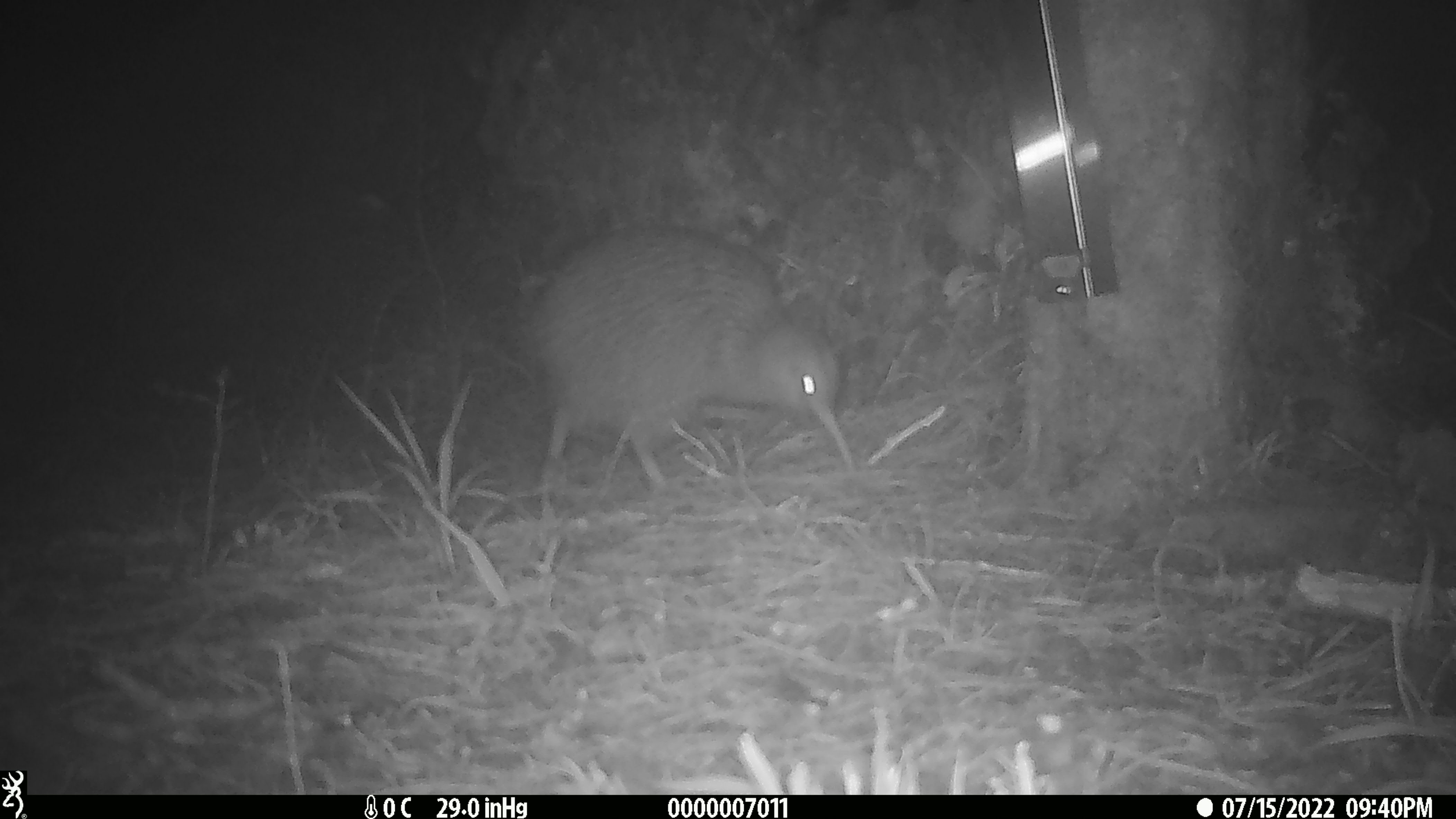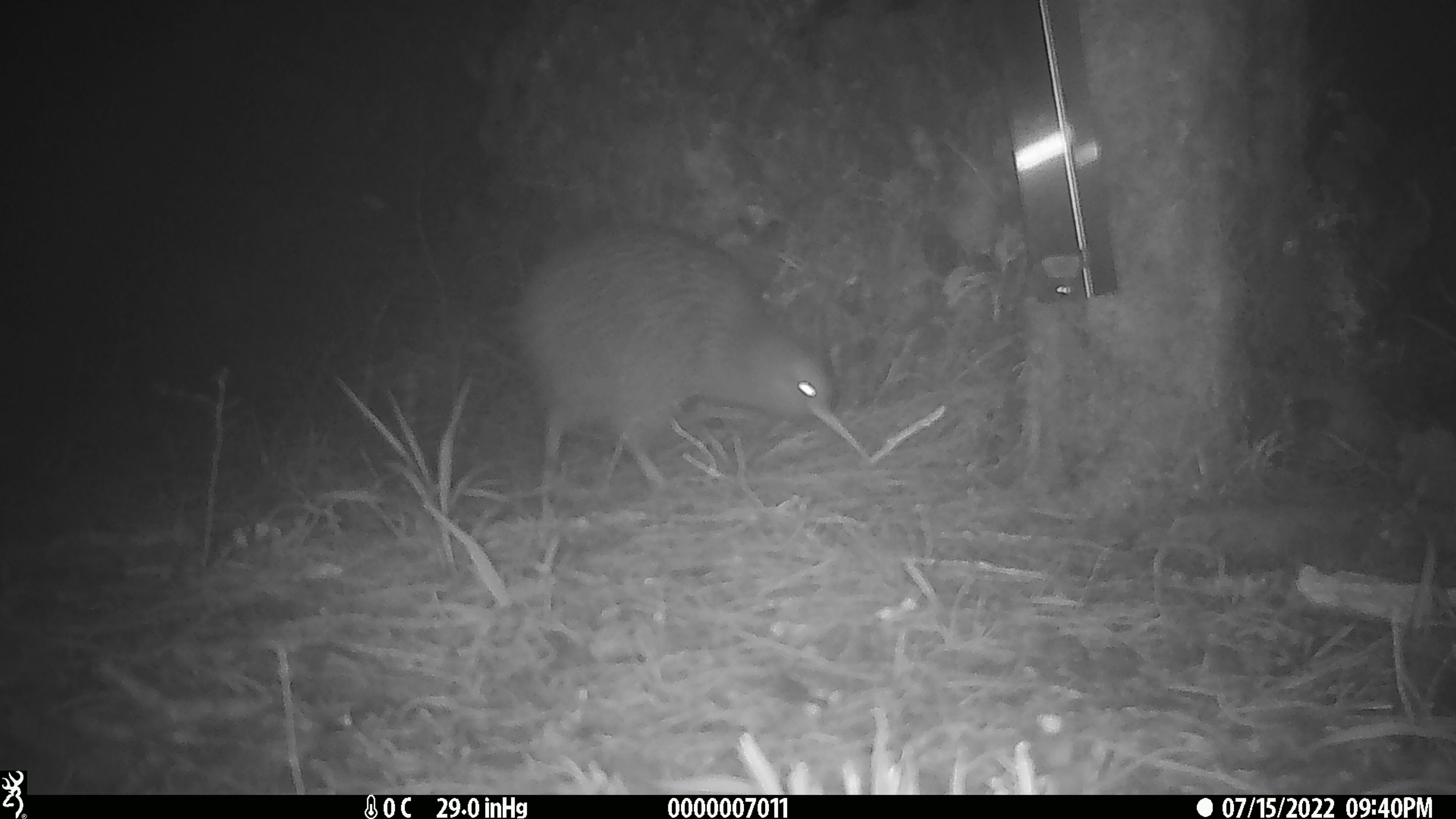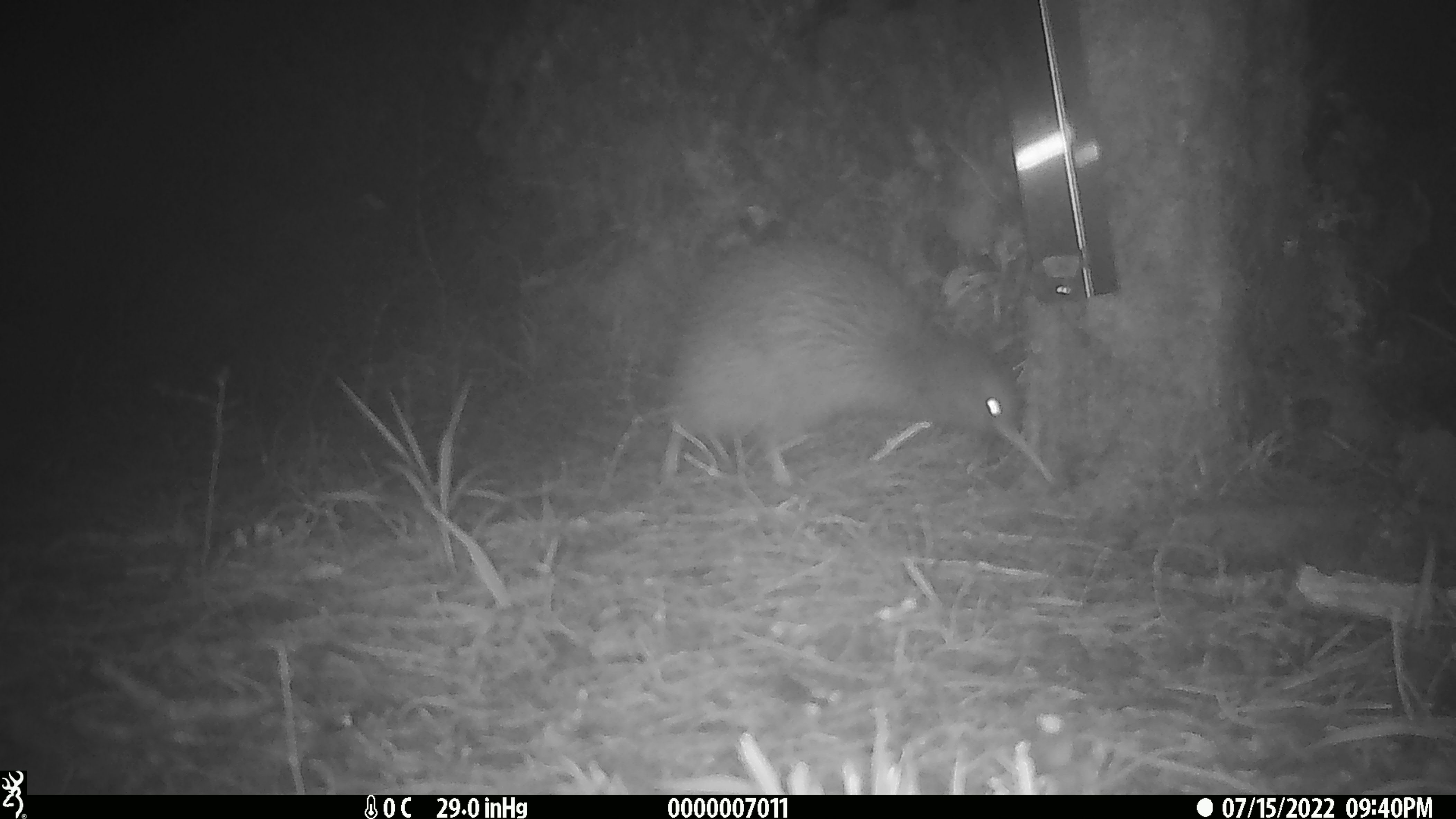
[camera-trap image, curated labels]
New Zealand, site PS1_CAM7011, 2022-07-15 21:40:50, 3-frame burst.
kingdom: Animalia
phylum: Chordata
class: Aves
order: Apterygiformes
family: Apterygidae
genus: Apteryx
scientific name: Apteryx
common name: kiwi